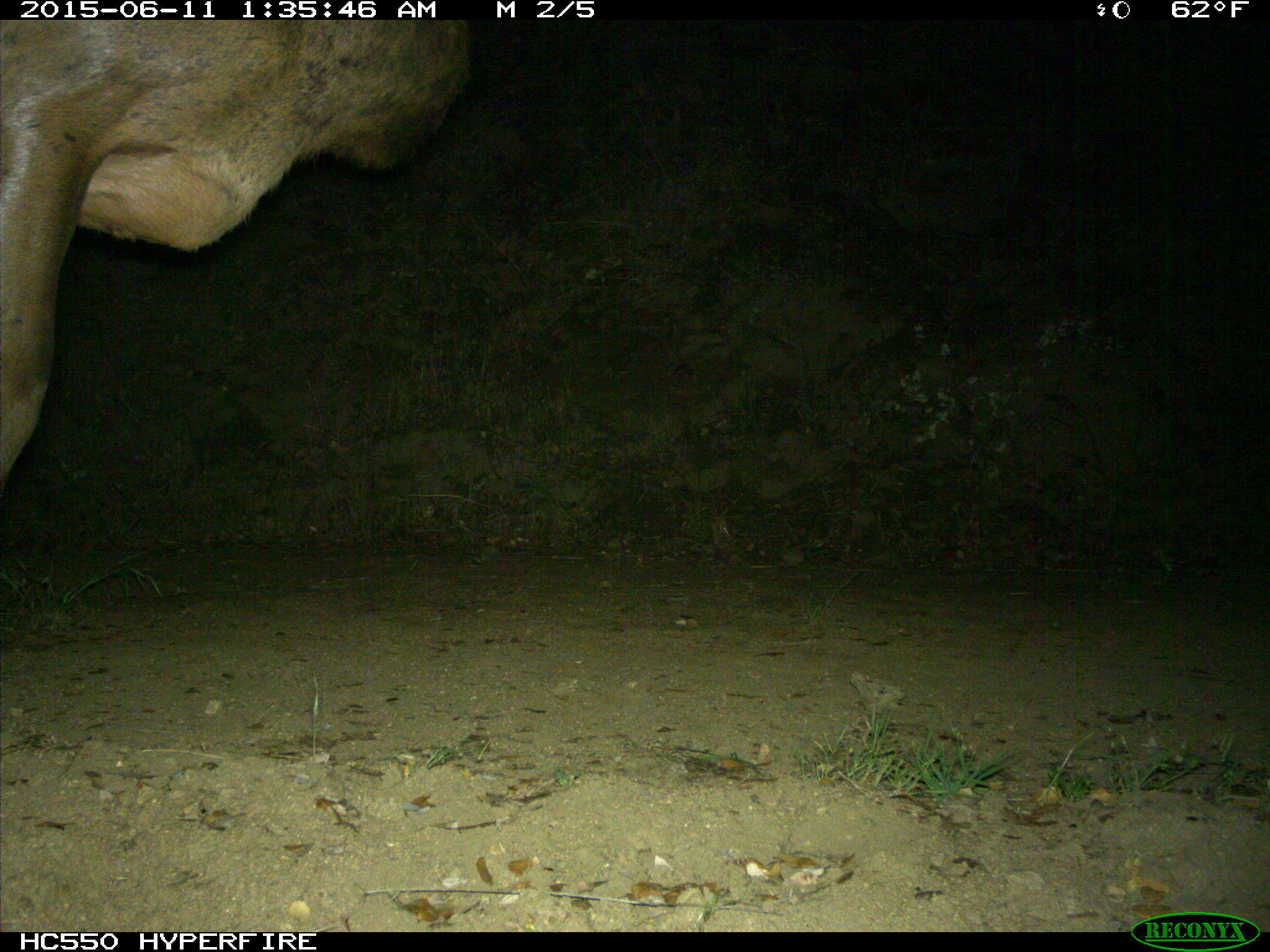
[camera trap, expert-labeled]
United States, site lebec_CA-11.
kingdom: Animalia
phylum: Chordata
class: Mammalia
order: Artiodactyla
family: Cervidae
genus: Cervus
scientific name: Cervus canadensis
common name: elk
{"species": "Cervus canadensis (elk)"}